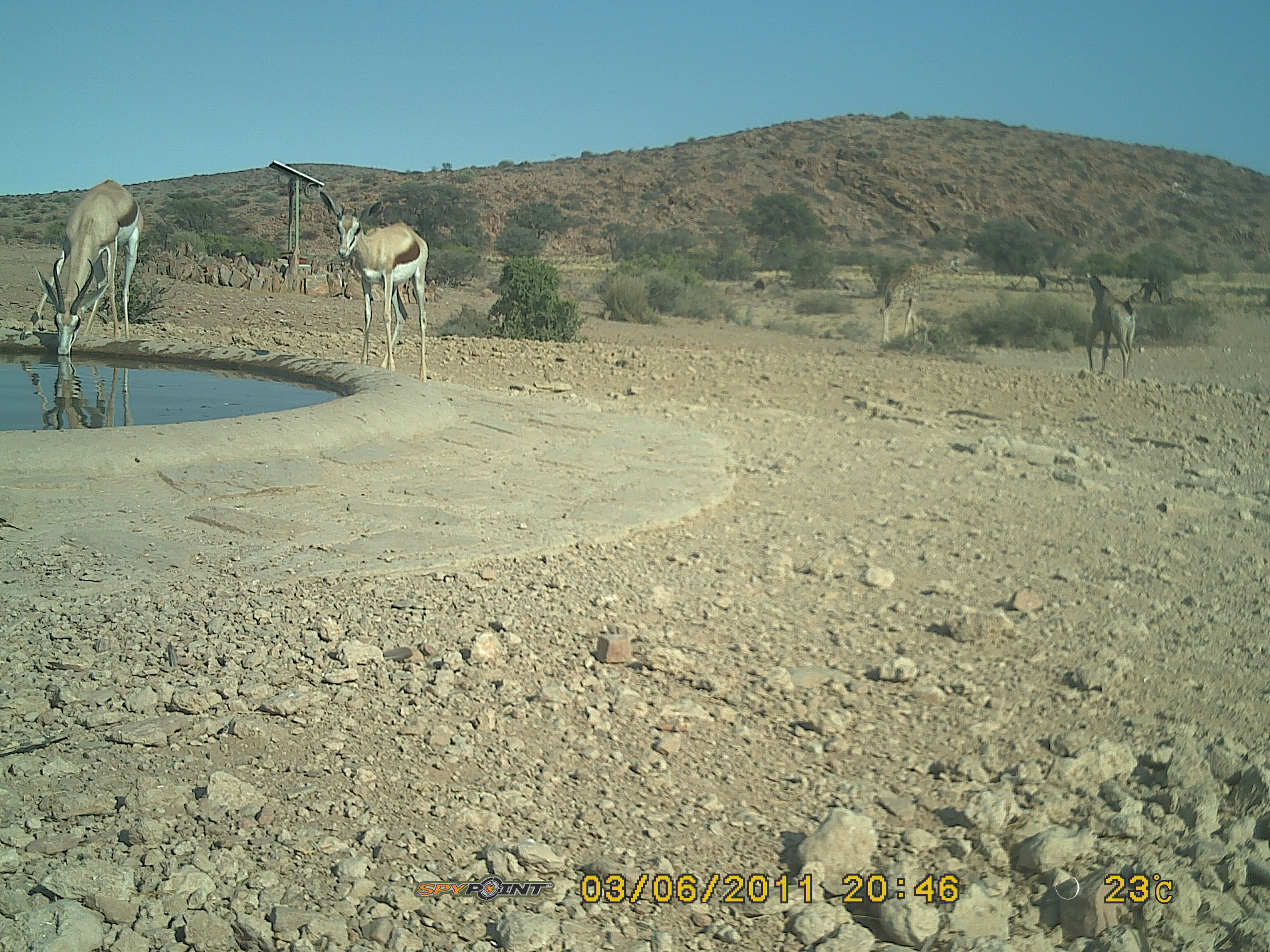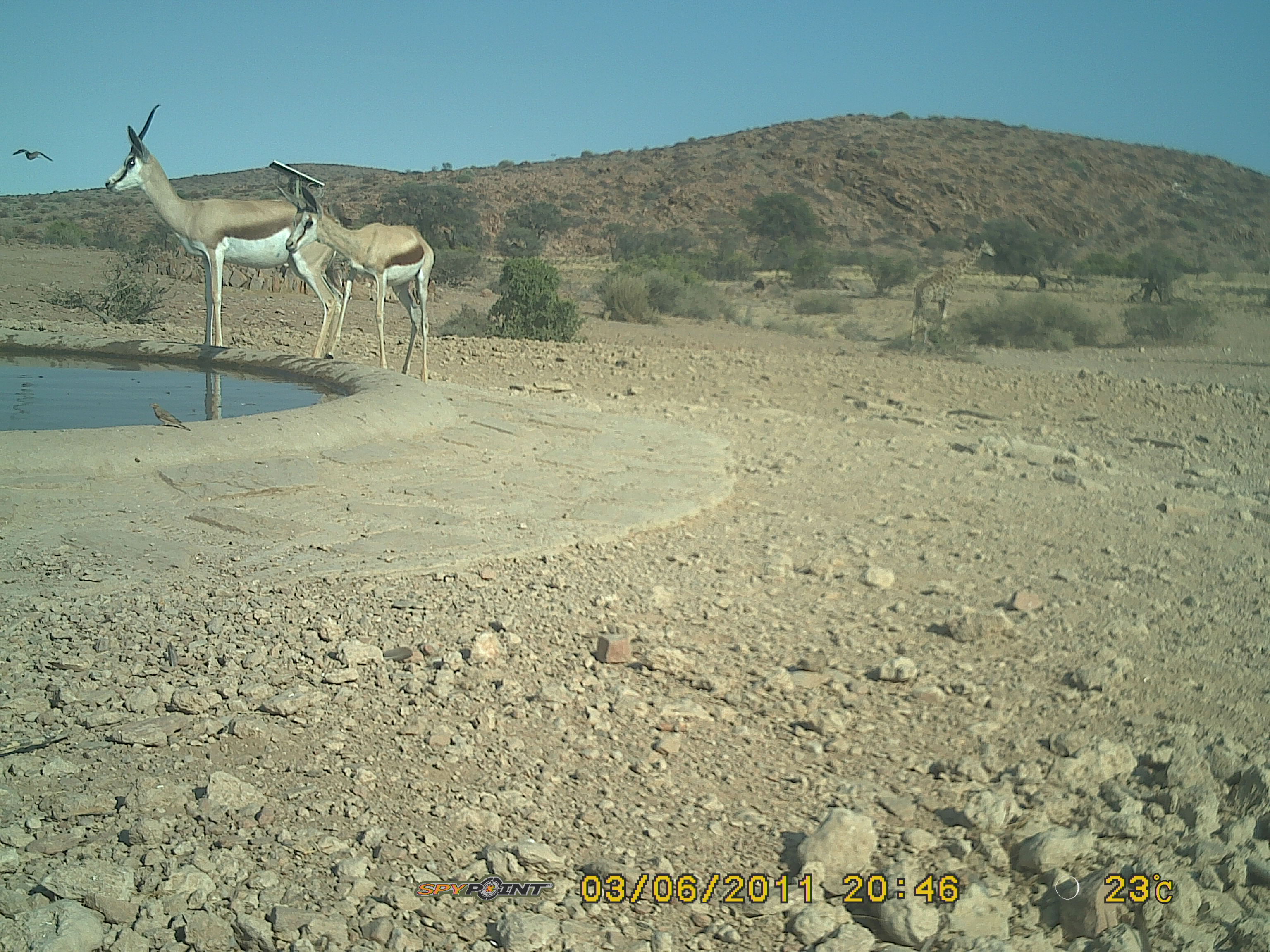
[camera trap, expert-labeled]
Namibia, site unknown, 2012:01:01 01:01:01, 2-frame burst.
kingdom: Animalia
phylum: Chordata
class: Mammalia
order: Artiodactyla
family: Bovidae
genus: Antidorcas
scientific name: Antidorcas marsupialis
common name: springbok